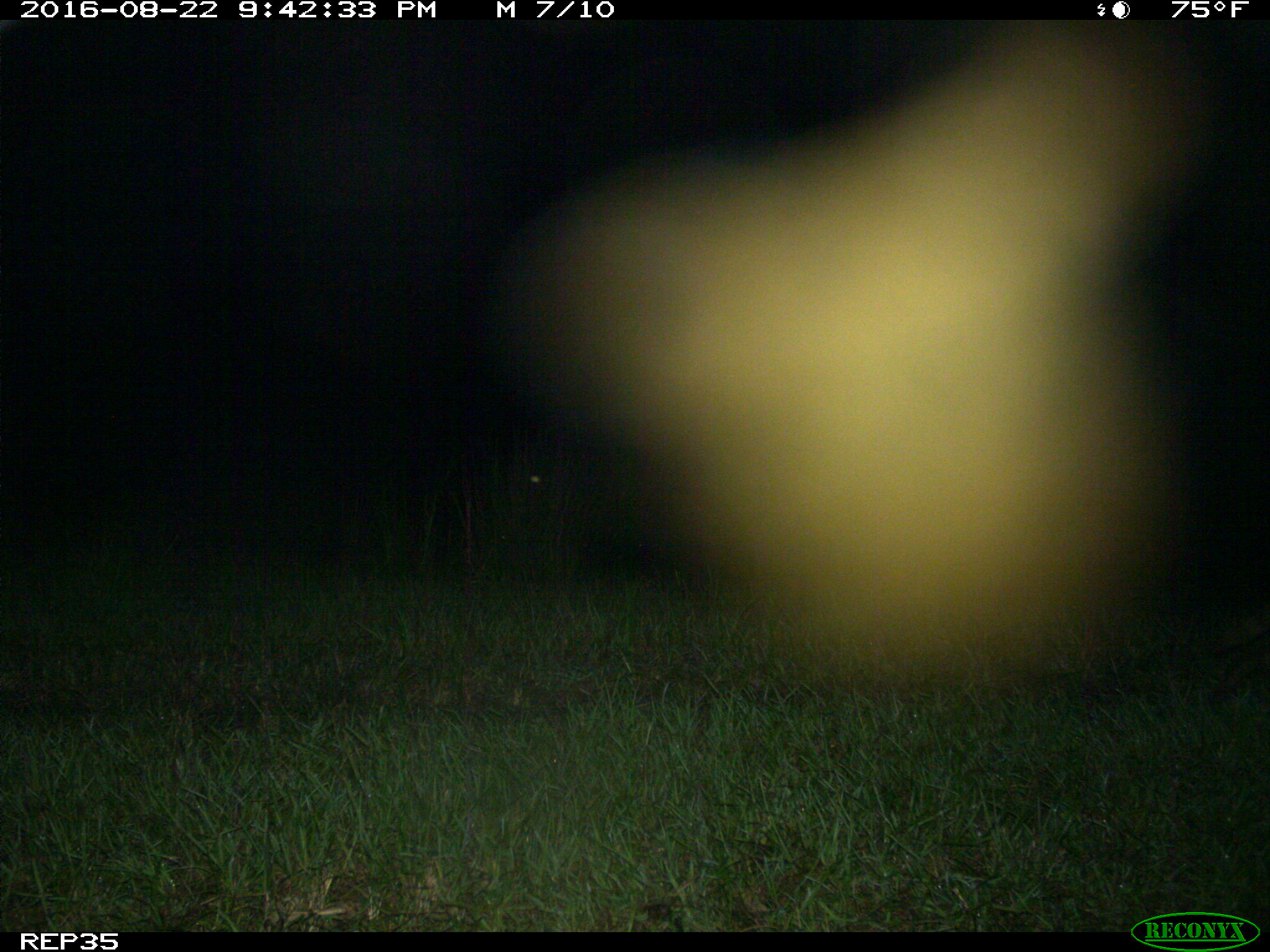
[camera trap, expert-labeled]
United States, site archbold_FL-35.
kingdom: Animalia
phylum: Chordata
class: Mammalia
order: Carnivora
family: Procyonidae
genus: Procyon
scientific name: Procyon lotor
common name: common raccoon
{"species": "Procyon lotor (common raccoon)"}